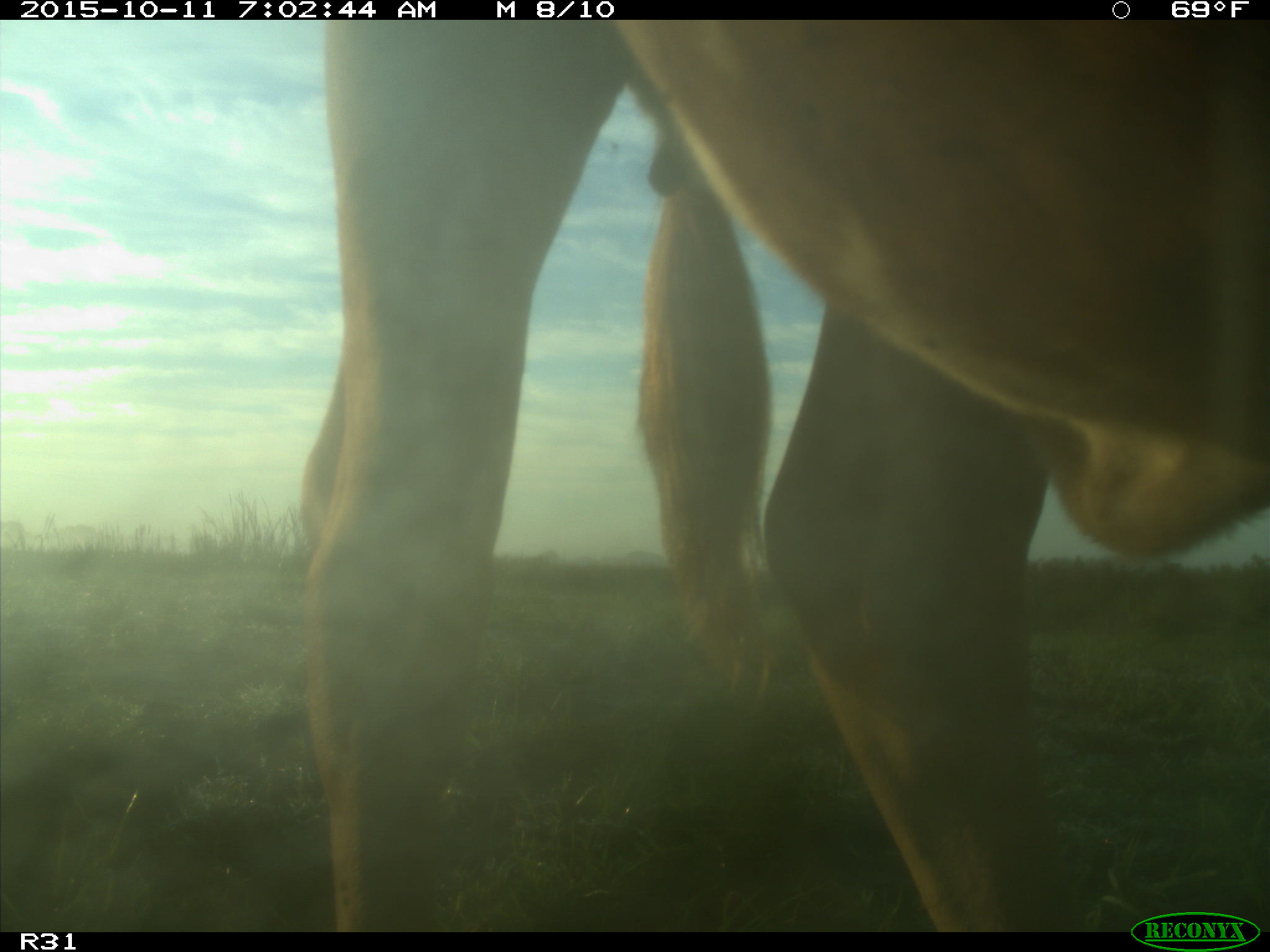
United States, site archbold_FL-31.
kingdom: Animalia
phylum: Chordata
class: Mammalia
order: Artiodactyla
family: Bovidae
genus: Bos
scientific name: Bos taurus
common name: domestic cow